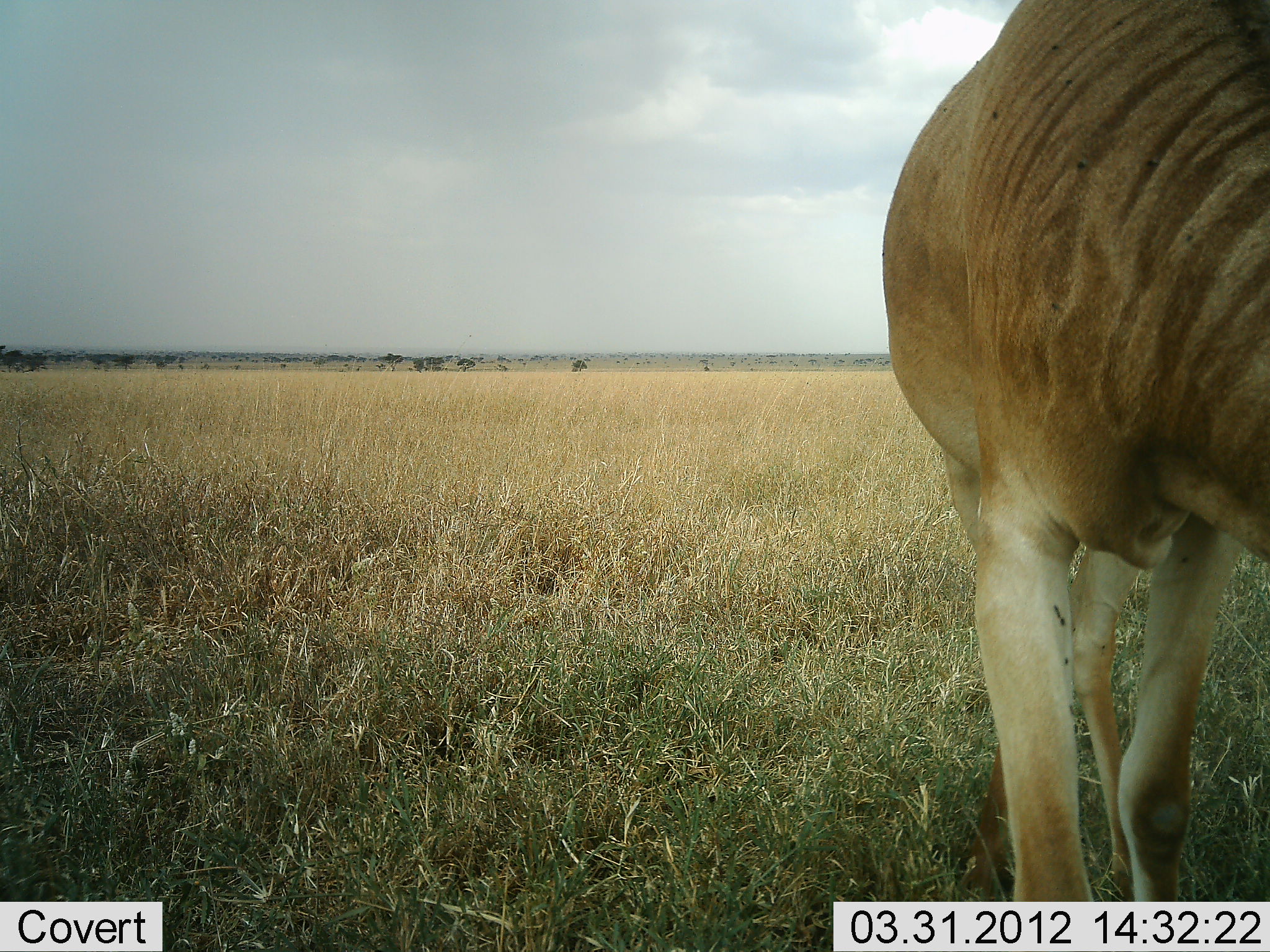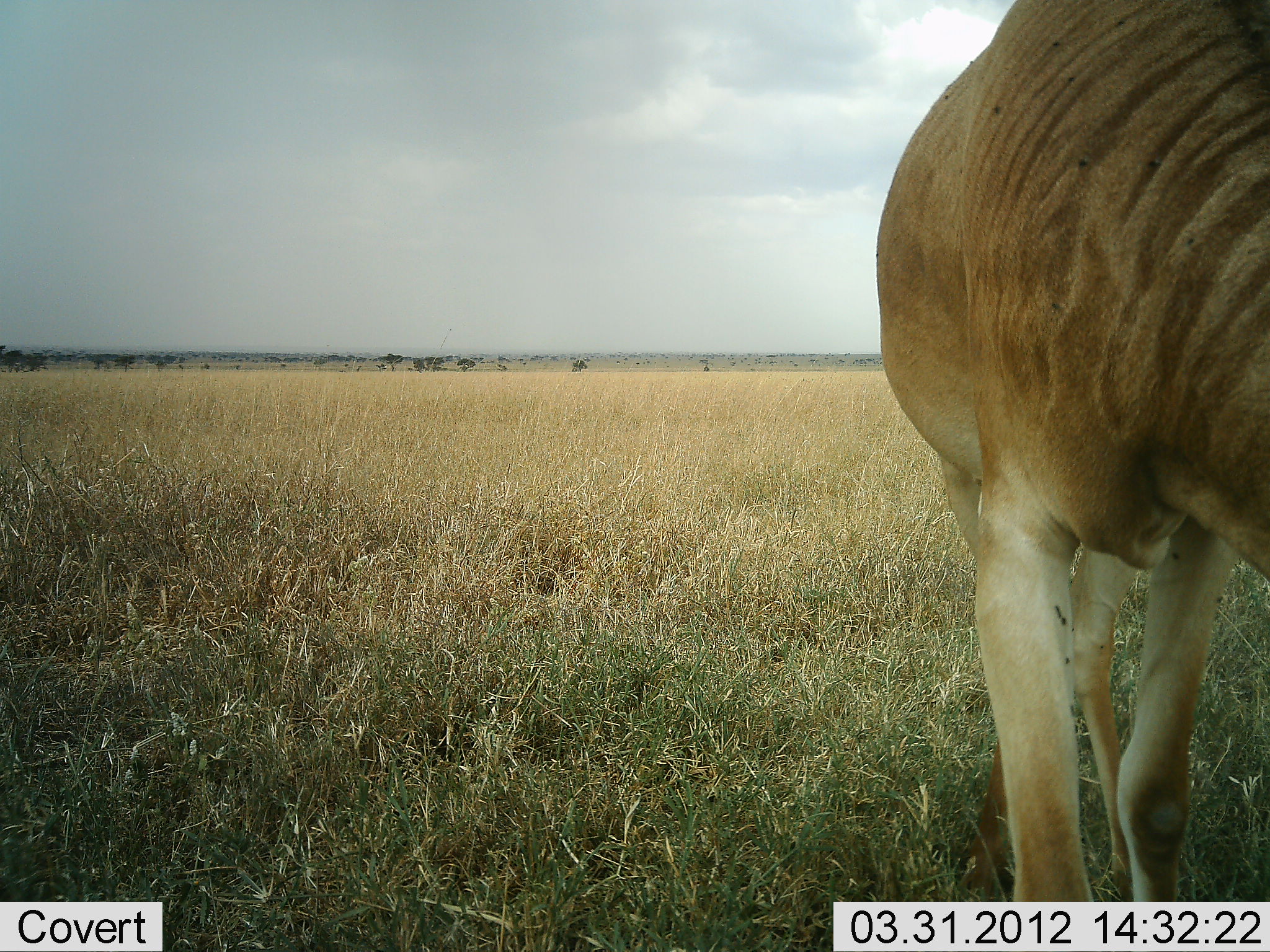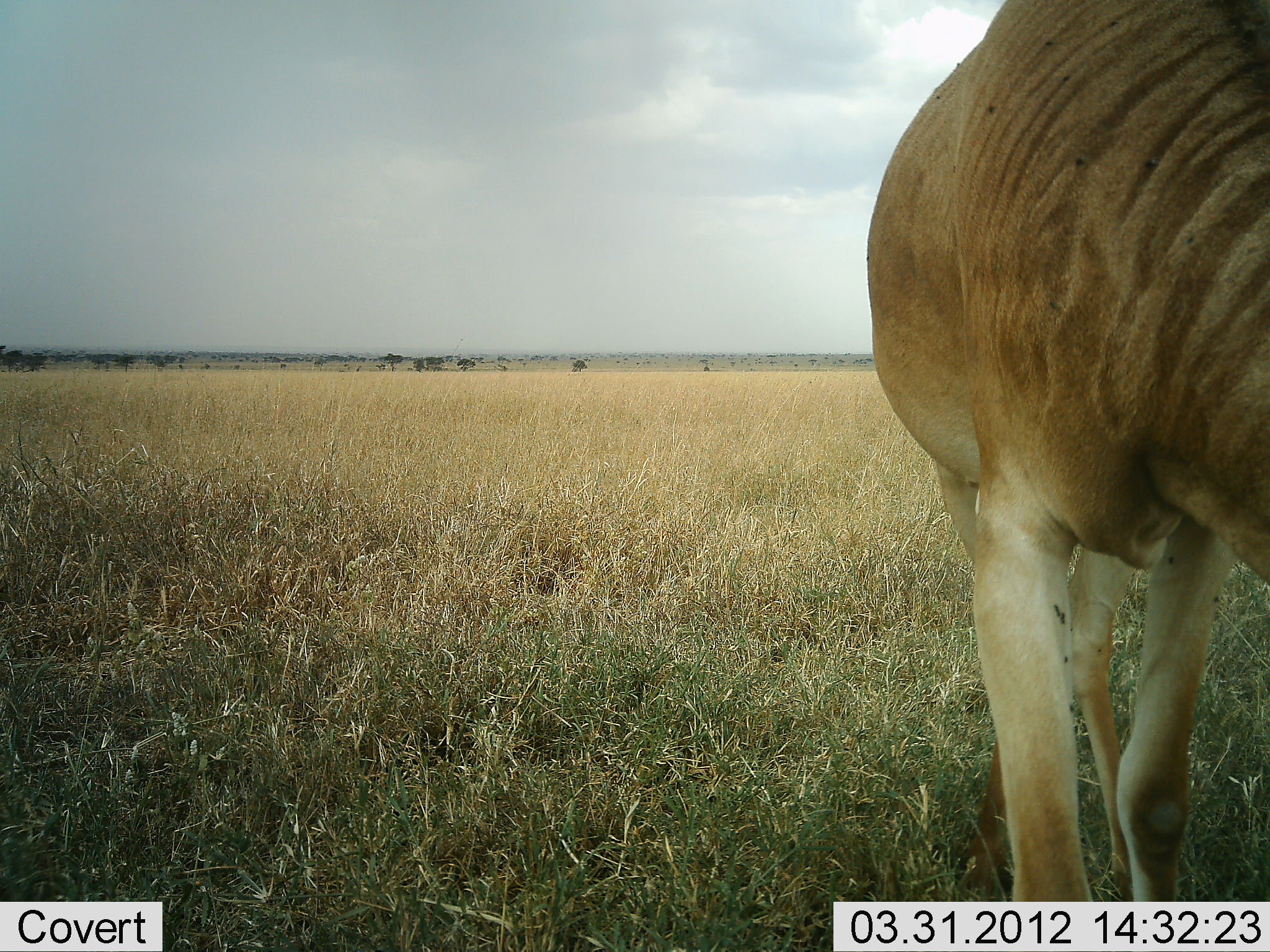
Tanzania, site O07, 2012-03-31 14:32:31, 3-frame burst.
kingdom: Animalia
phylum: Chordata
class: Mammalia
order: Artiodactyla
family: Bovidae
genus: Alcelaphus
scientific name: Alcelaphus buselaphus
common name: hartebeest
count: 1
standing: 61%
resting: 0%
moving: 6%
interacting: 0%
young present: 0%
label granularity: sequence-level